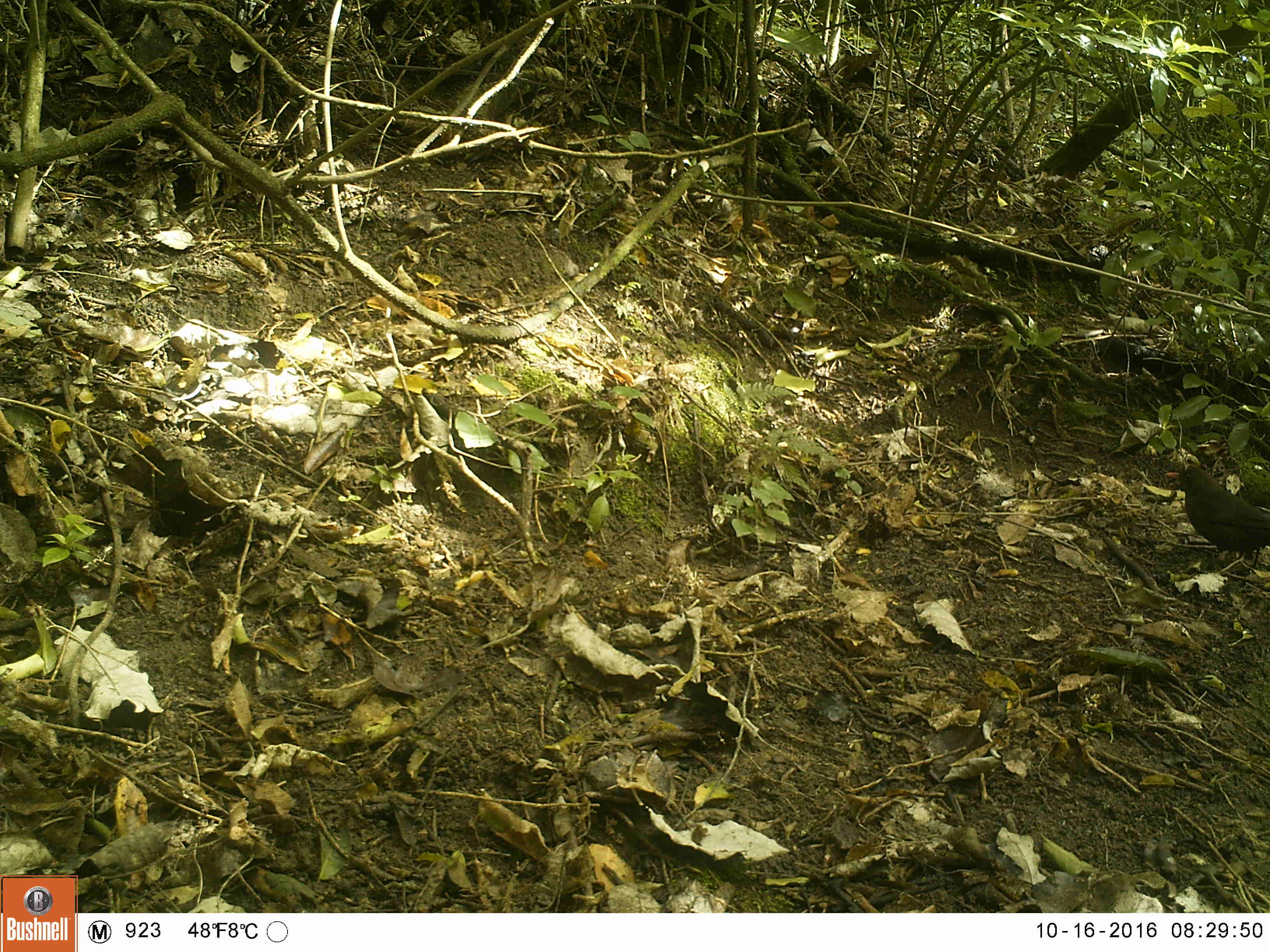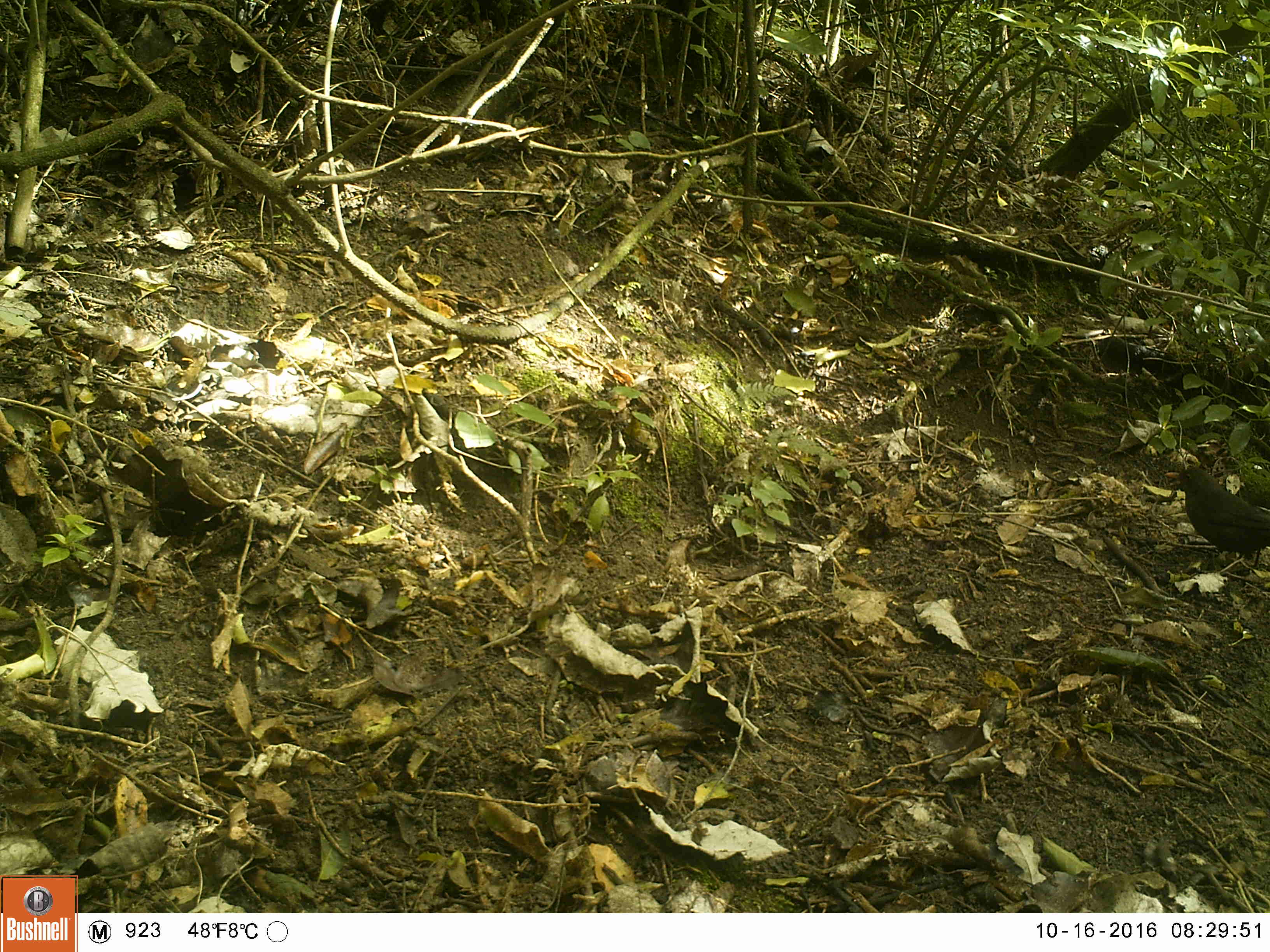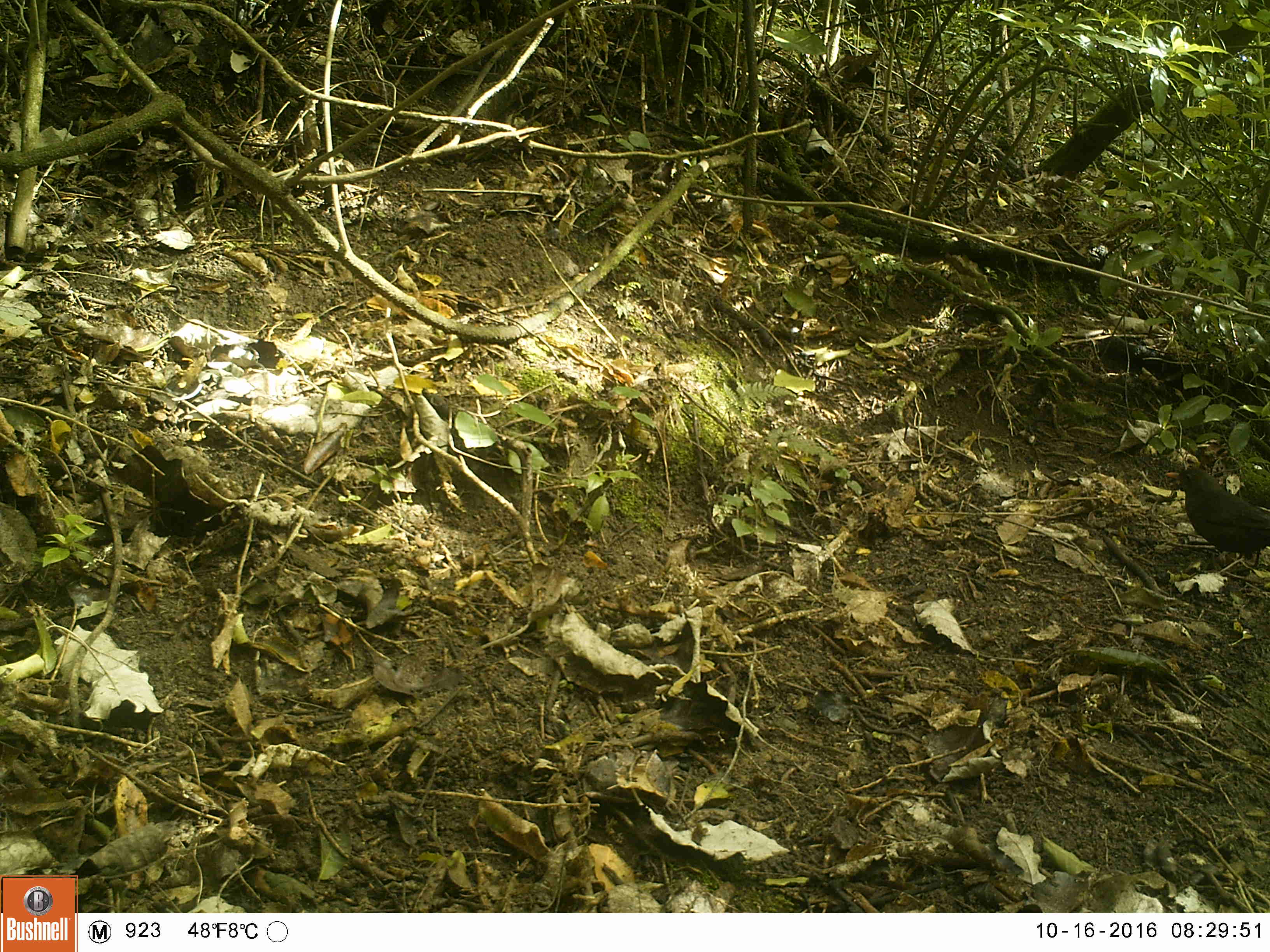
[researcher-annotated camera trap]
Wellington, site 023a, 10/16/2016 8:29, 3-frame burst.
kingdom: Animalia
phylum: Chordata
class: Aves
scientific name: Aves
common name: bird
Bird (Aves).